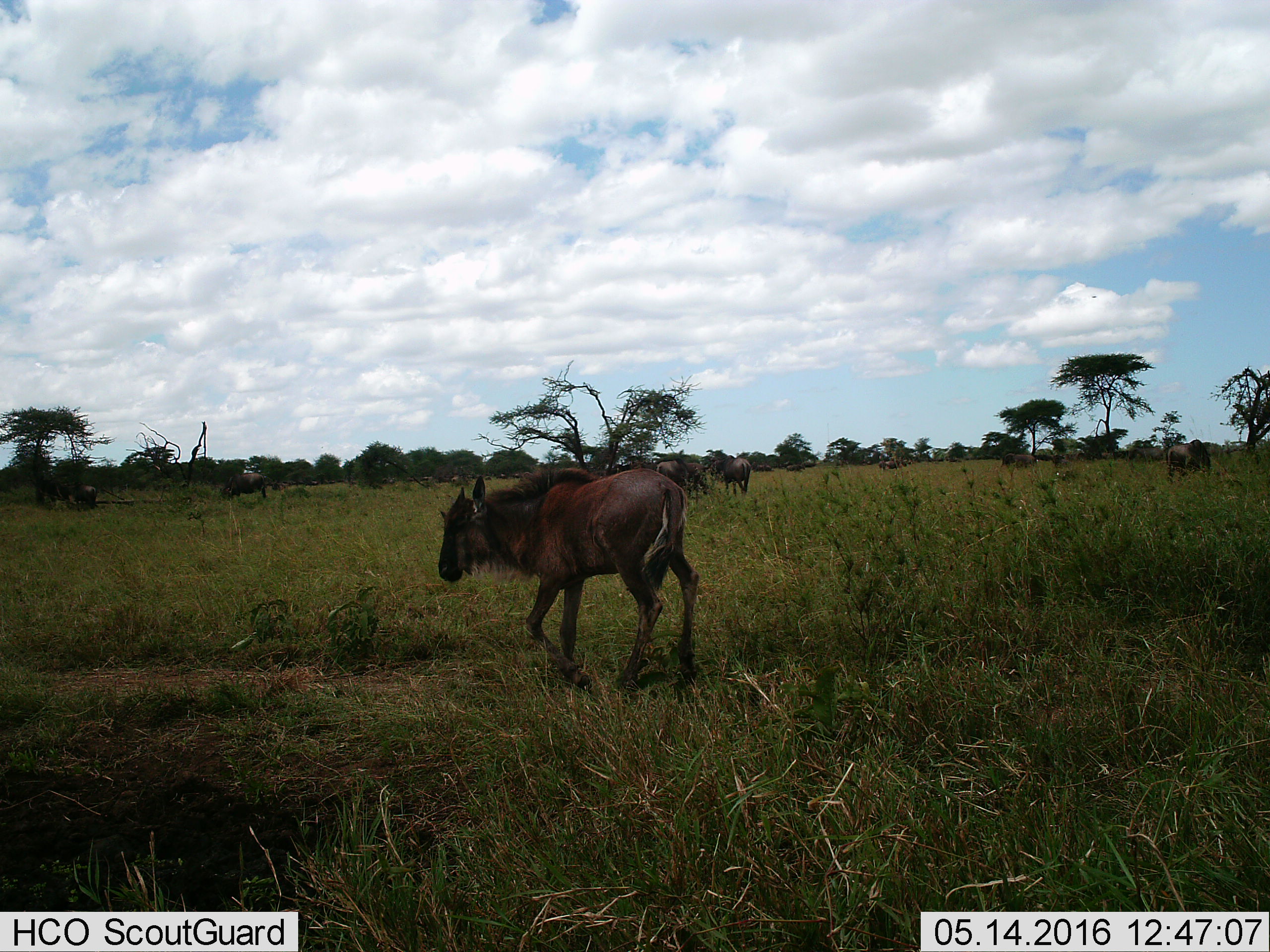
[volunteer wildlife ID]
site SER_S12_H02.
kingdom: Animalia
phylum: Chordata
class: Mammalia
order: Artiodactyla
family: Bovidae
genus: Connochaetes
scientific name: Connochaetes taurinus taurinus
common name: blue wildebeest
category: wildebeestblue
Wildebeestblue (blue wildebeest) (Connochaetes taurinus taurinus), count 11-50. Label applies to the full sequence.